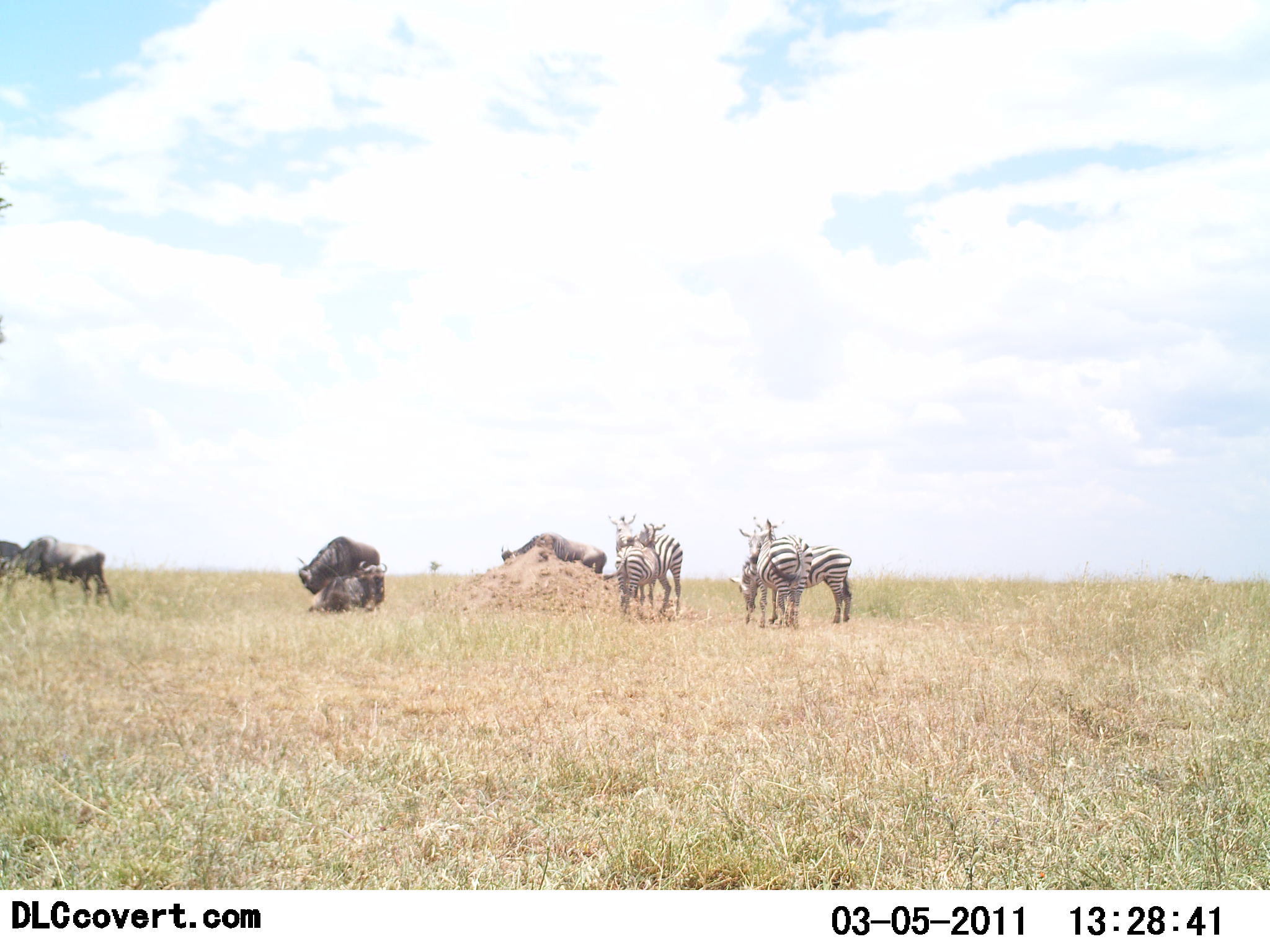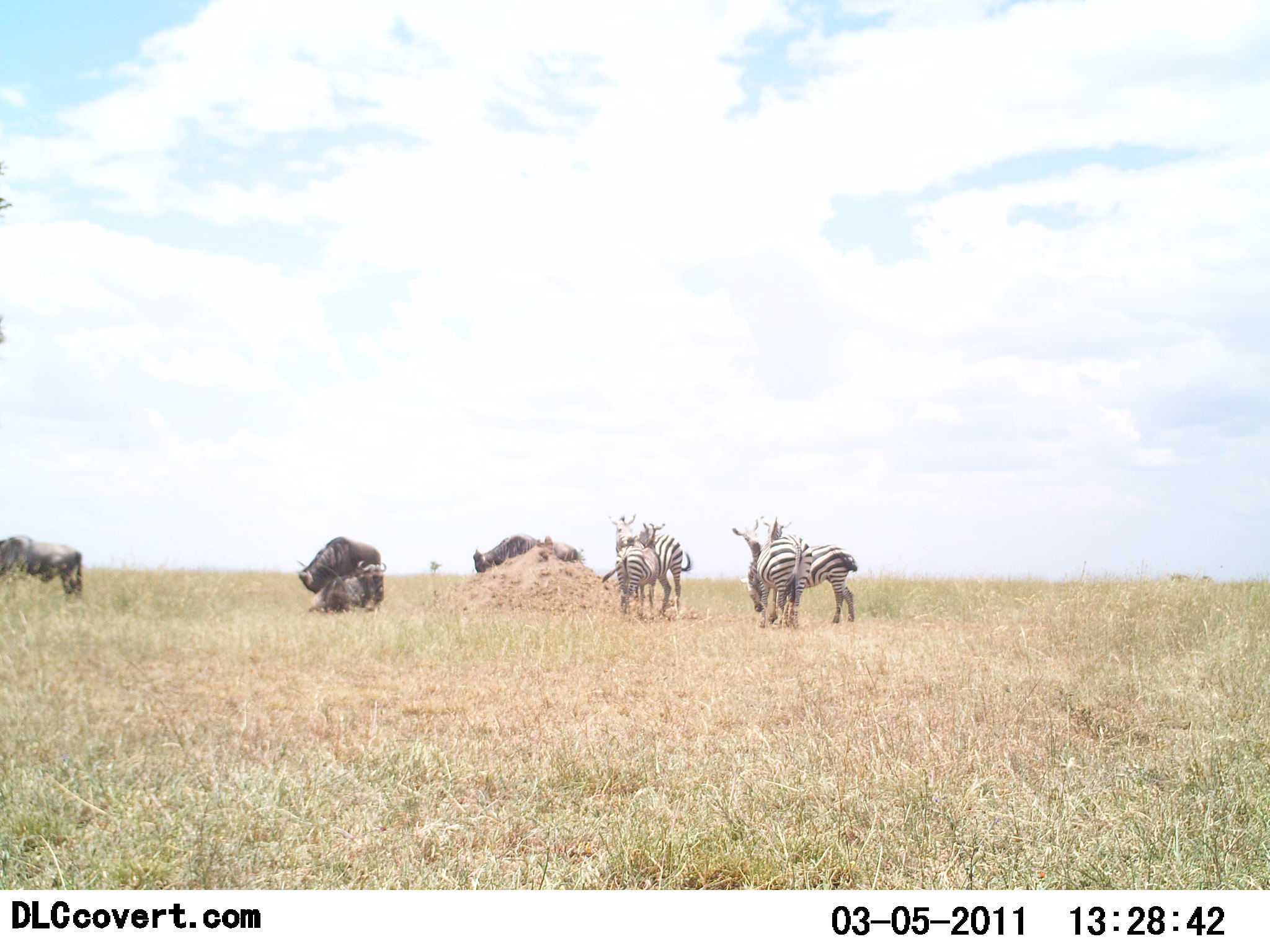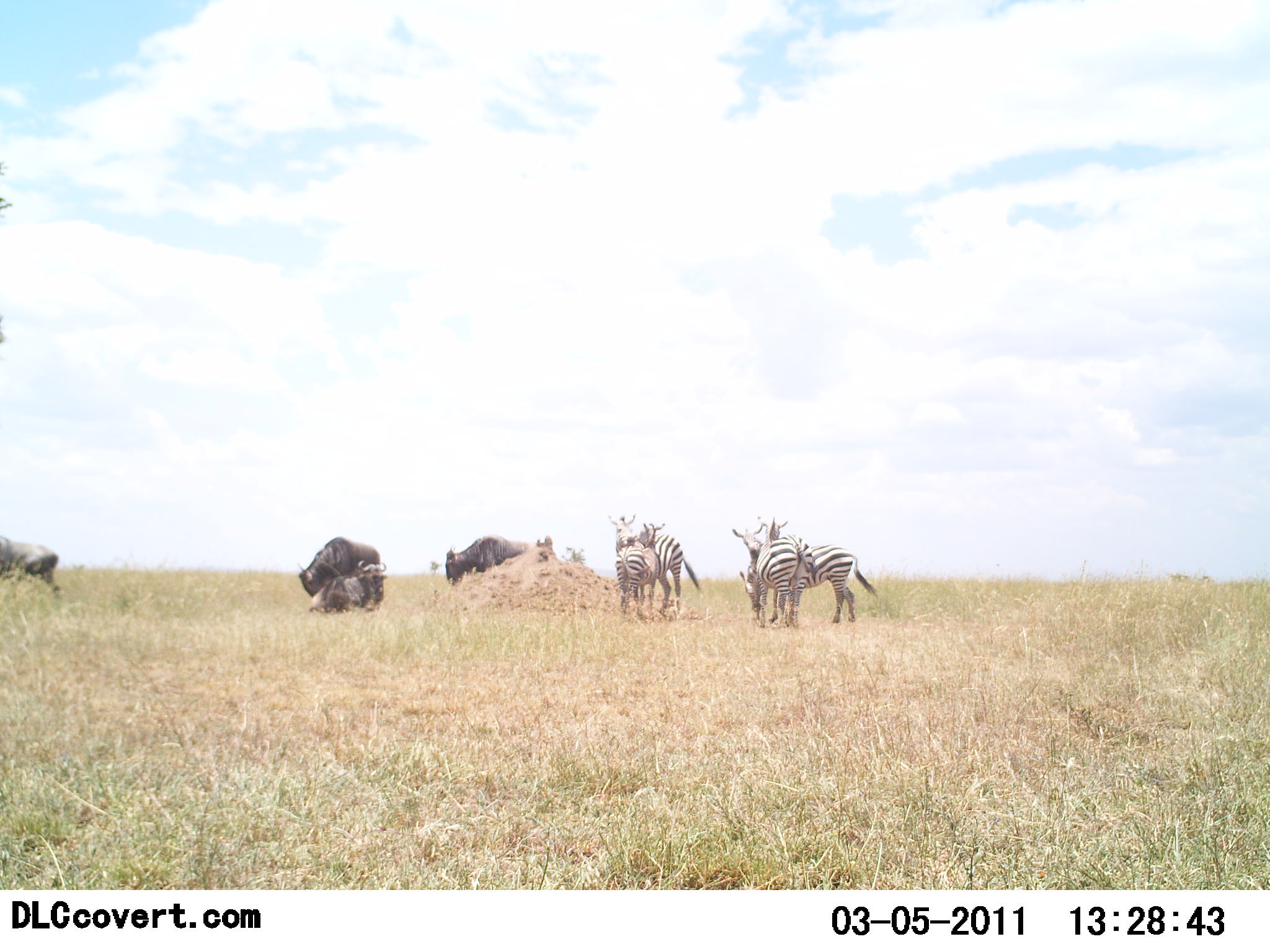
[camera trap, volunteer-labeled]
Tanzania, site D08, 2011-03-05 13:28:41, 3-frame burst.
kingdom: Animalia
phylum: Chordata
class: Mammalia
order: Artiodactyla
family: Bovidae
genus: Connochaetes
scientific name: Connochaetes taurinus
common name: blue wildebeest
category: wildebeest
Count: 5.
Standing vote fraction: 86%.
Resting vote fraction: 64%.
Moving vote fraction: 29%.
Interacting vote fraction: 29%.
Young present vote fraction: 0%.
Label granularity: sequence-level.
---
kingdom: Animalia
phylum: Chordata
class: Mammalia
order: Perissodactyla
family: Equidae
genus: Equus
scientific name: Equus quagga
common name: plains zebra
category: zebra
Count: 4.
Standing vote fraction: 81%.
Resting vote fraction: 0%.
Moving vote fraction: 0%.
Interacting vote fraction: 25%.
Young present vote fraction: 0%.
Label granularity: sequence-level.